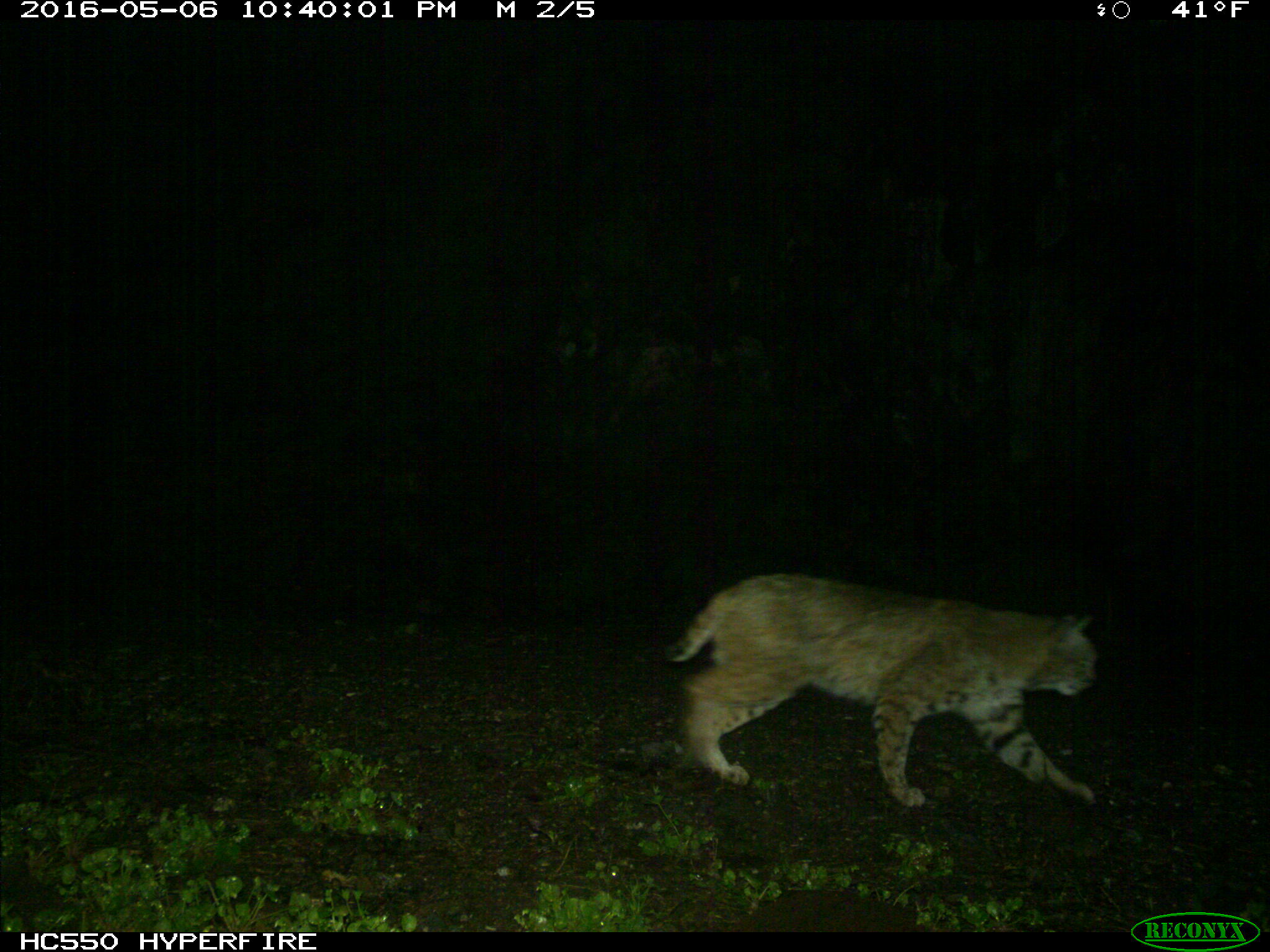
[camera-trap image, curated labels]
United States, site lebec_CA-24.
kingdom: Animalia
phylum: Chordata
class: Mammalia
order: Carnivora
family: Felidae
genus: Lynx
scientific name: Lynx rufus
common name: bobcat